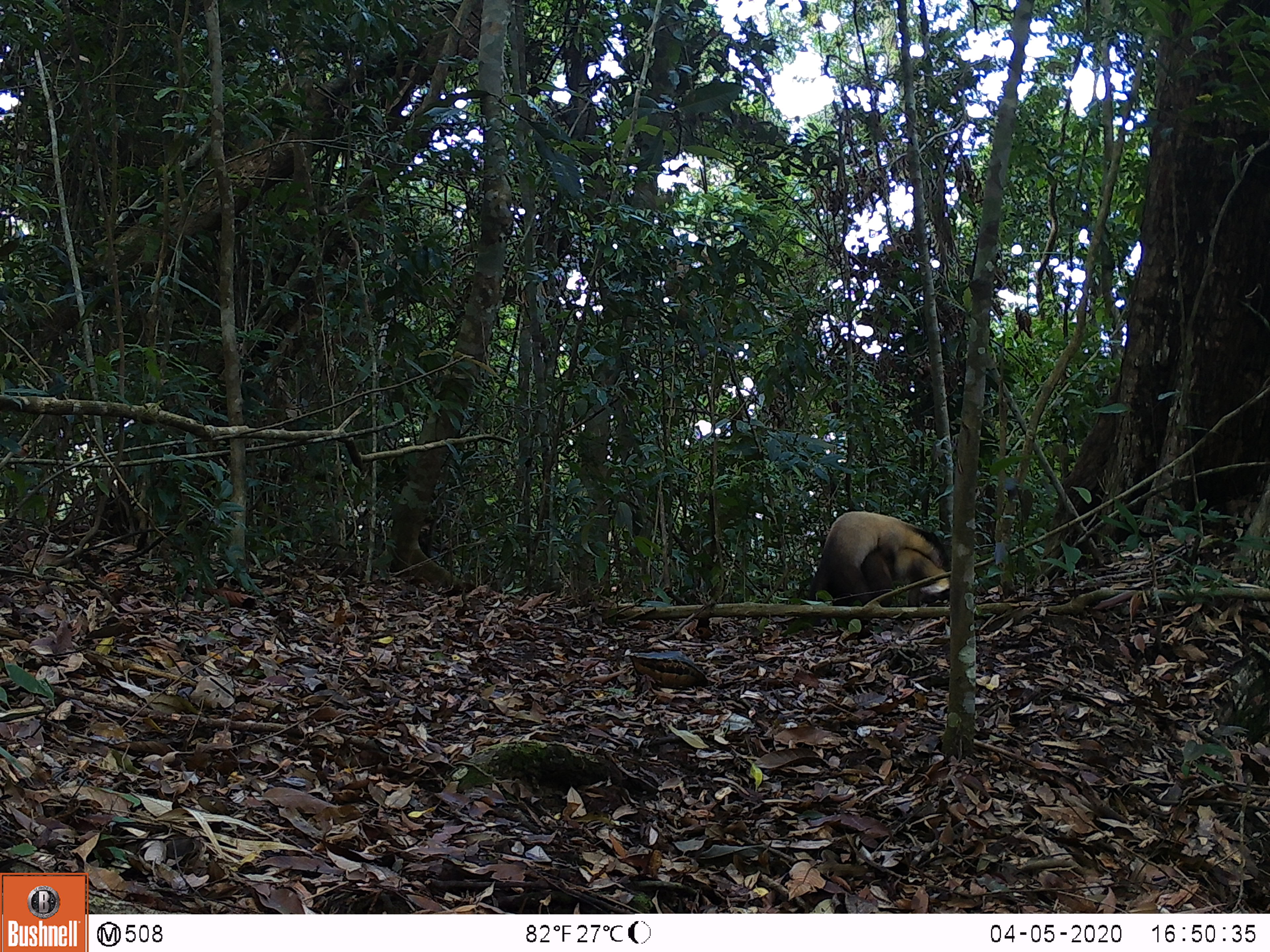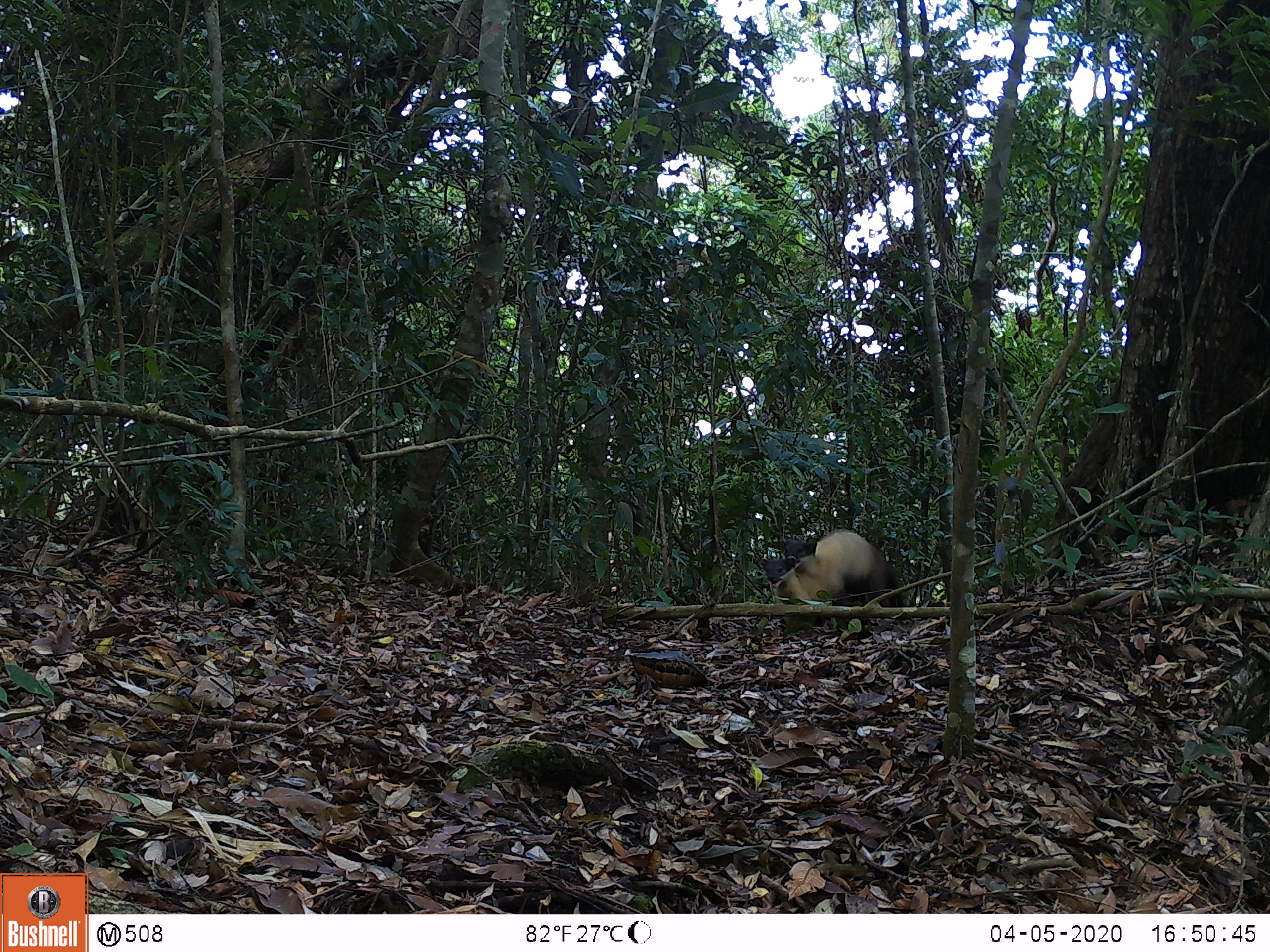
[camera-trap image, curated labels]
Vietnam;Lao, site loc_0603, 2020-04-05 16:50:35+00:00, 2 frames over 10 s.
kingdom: Animalia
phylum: Chordata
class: Mammalia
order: Carnivora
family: Mustelidae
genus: Martes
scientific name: Martes flavigula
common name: yellow-throated marten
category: yellow throated marten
Yellow throated marten (yellow-throated marten) (Martes flavigula). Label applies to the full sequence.